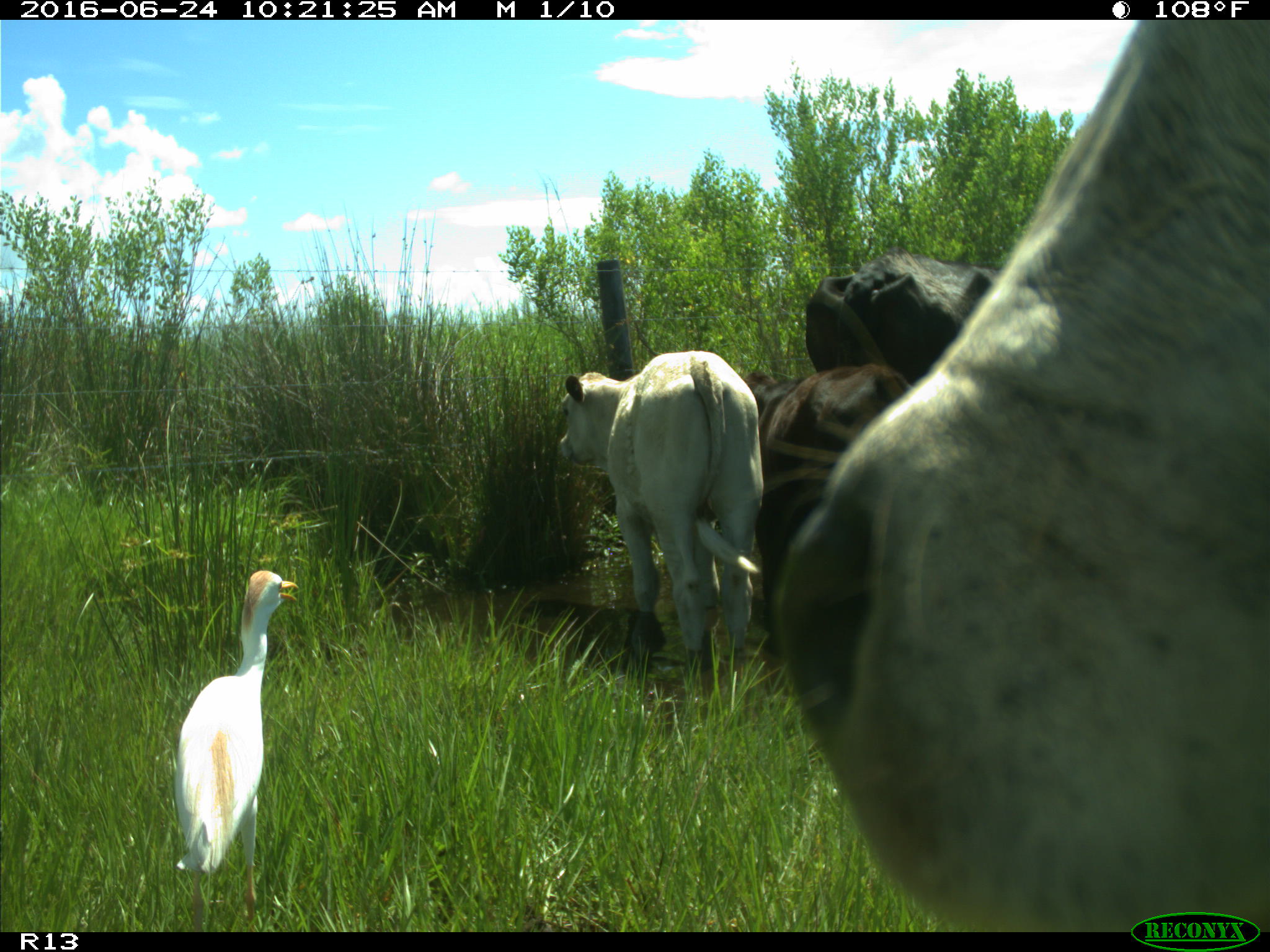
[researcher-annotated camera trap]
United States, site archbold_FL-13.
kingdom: Animalia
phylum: Chordata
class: Mammalia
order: Artiodactyla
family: Bovidae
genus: Bos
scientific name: Bos taurus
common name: domestic cow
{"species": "Bos taurus (domestic cow)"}